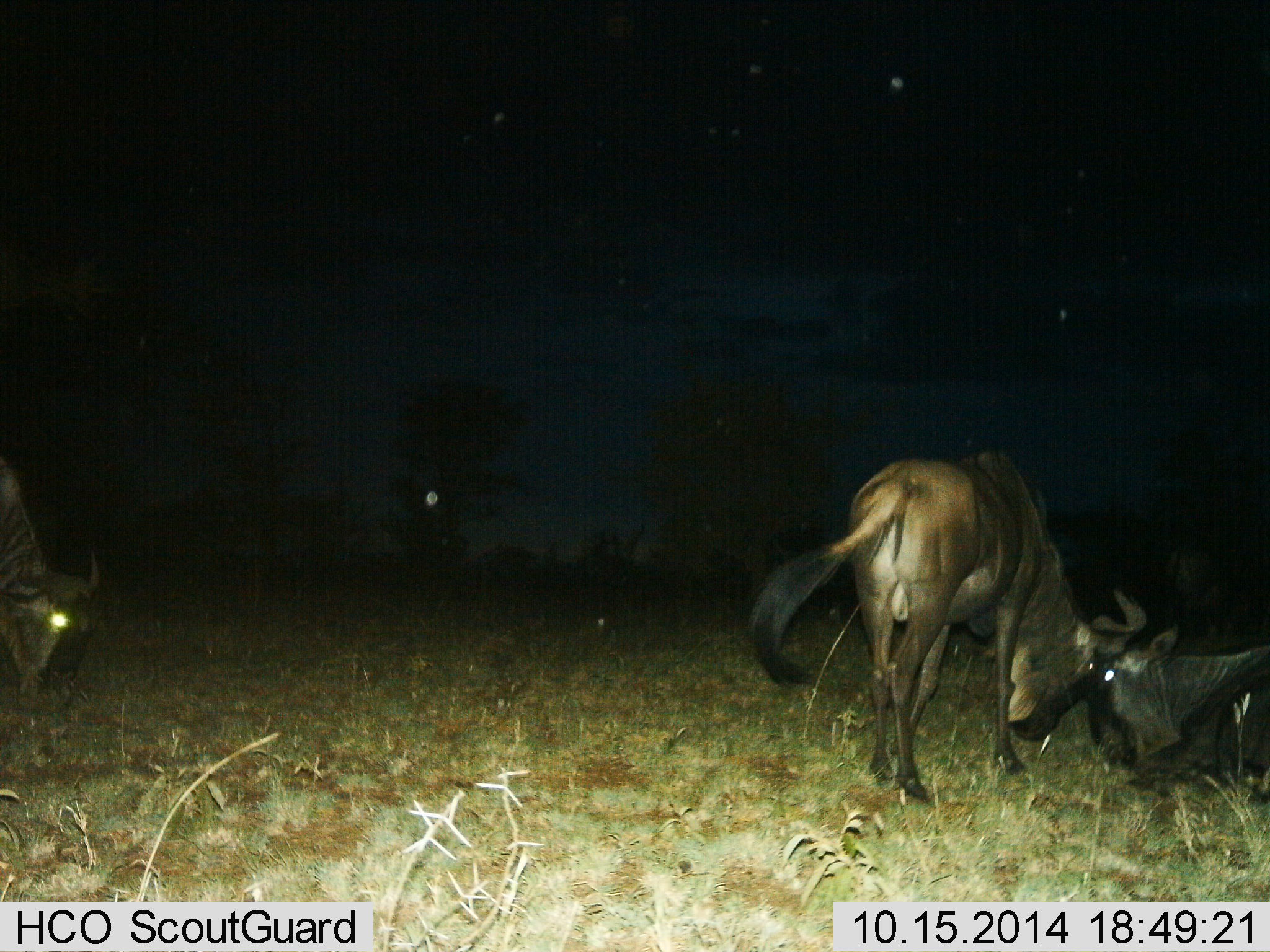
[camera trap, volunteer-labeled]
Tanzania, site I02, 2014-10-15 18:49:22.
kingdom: Animalia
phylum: Chordata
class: Mammalia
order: Artiodactyla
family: Bovidae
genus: Connochaetes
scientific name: Connochaetes taurinus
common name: blue wildebeest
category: wildebeest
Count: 3.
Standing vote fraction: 40%.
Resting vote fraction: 50%.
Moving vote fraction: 0%.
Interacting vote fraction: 80%.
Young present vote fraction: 10%.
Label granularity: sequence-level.